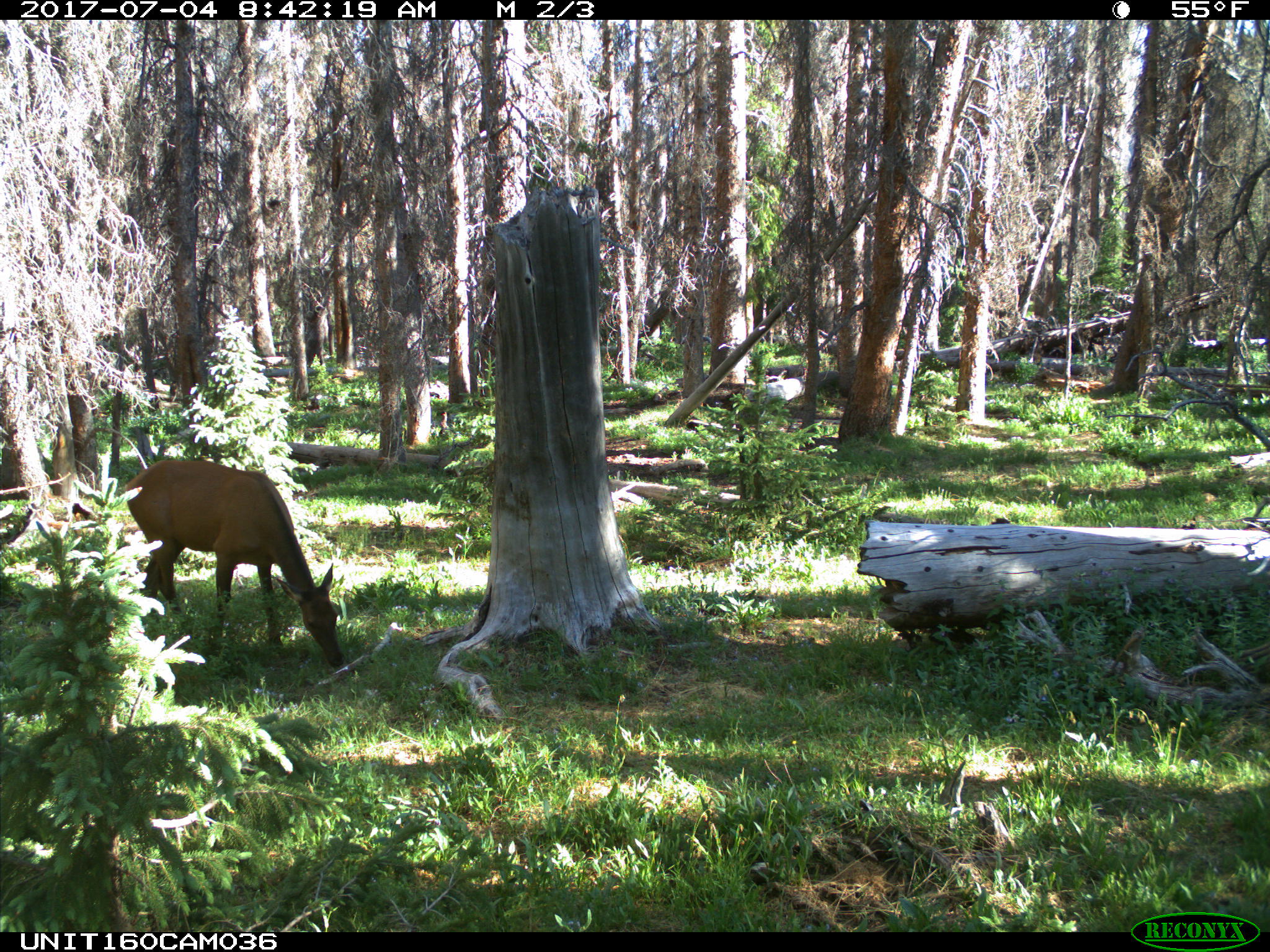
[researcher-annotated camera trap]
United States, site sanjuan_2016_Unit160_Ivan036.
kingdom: Animalia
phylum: Chordata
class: Mammalia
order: Artiodactyla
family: Cervidae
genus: Cervus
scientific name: Cervus elaphus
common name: red deer